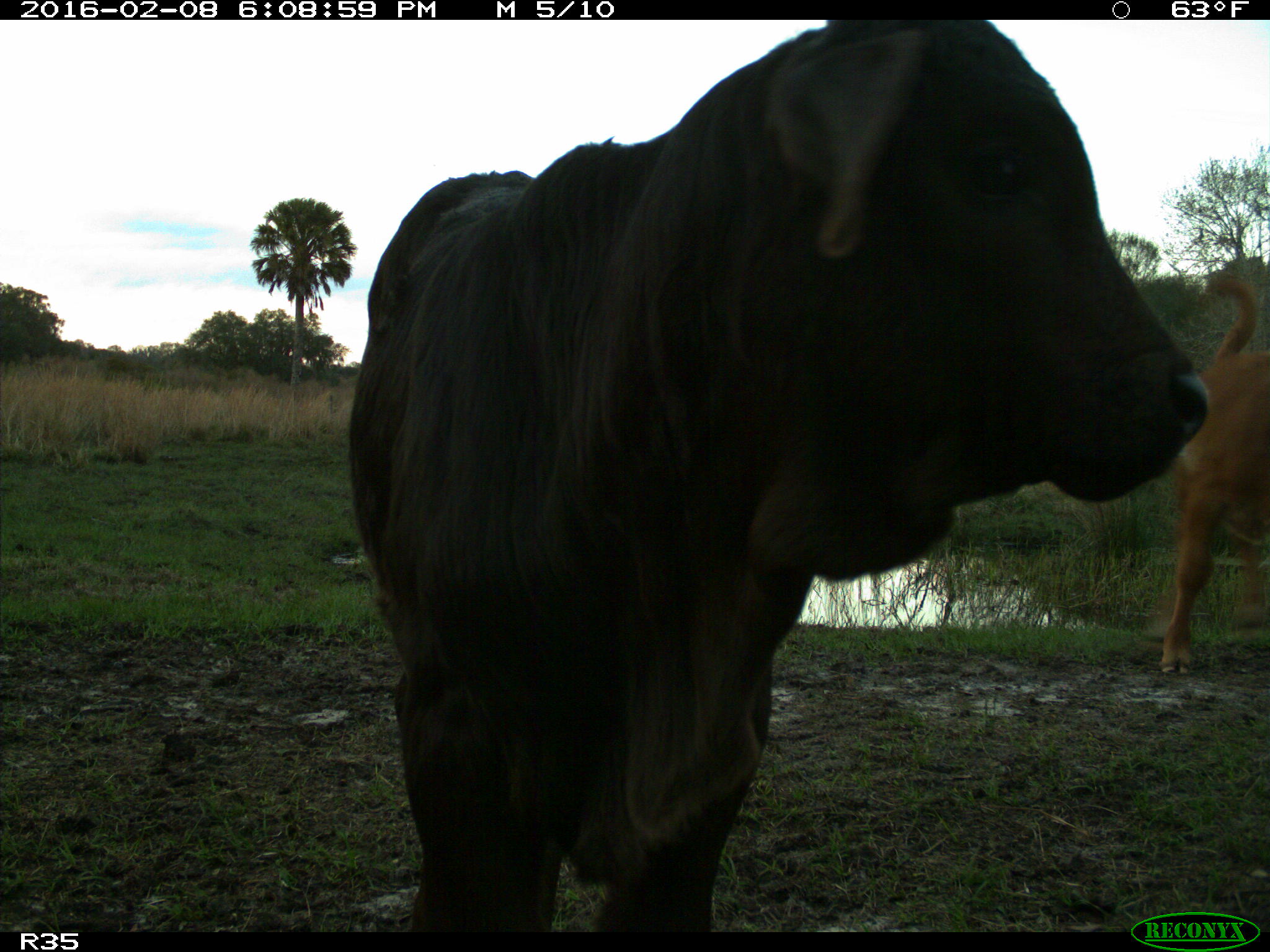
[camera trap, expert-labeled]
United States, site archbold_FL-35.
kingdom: Animalia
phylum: Chordata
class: Mammalia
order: Artiodactyla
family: Bovidae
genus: Bos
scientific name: Bos taurus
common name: domestic cow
Bos taurus (domestic cow).